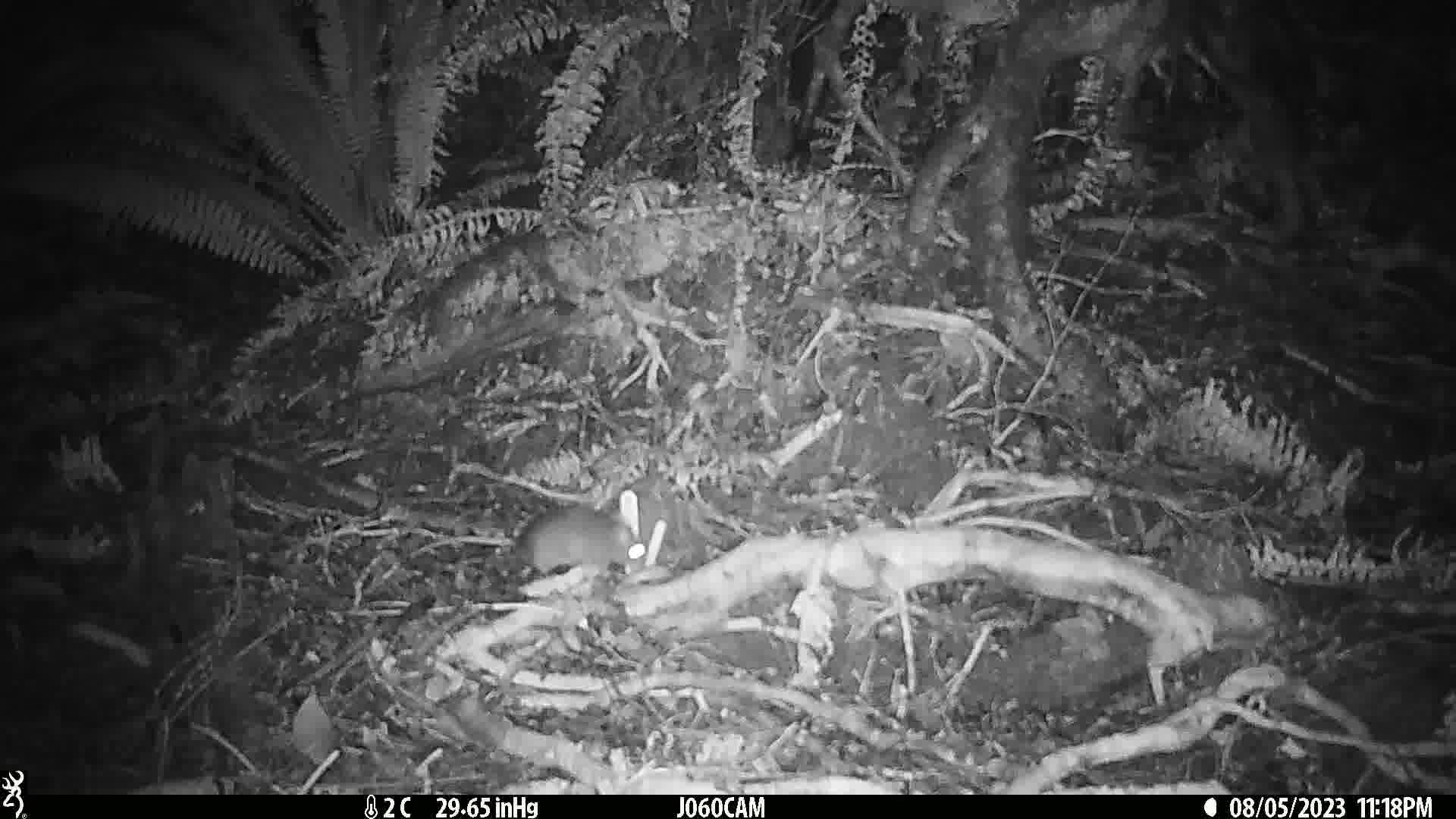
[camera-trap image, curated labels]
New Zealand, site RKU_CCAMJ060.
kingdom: Animalia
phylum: Chordata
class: Mammalia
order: Rodentia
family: Muridae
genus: Rattus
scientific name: Rattus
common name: rat